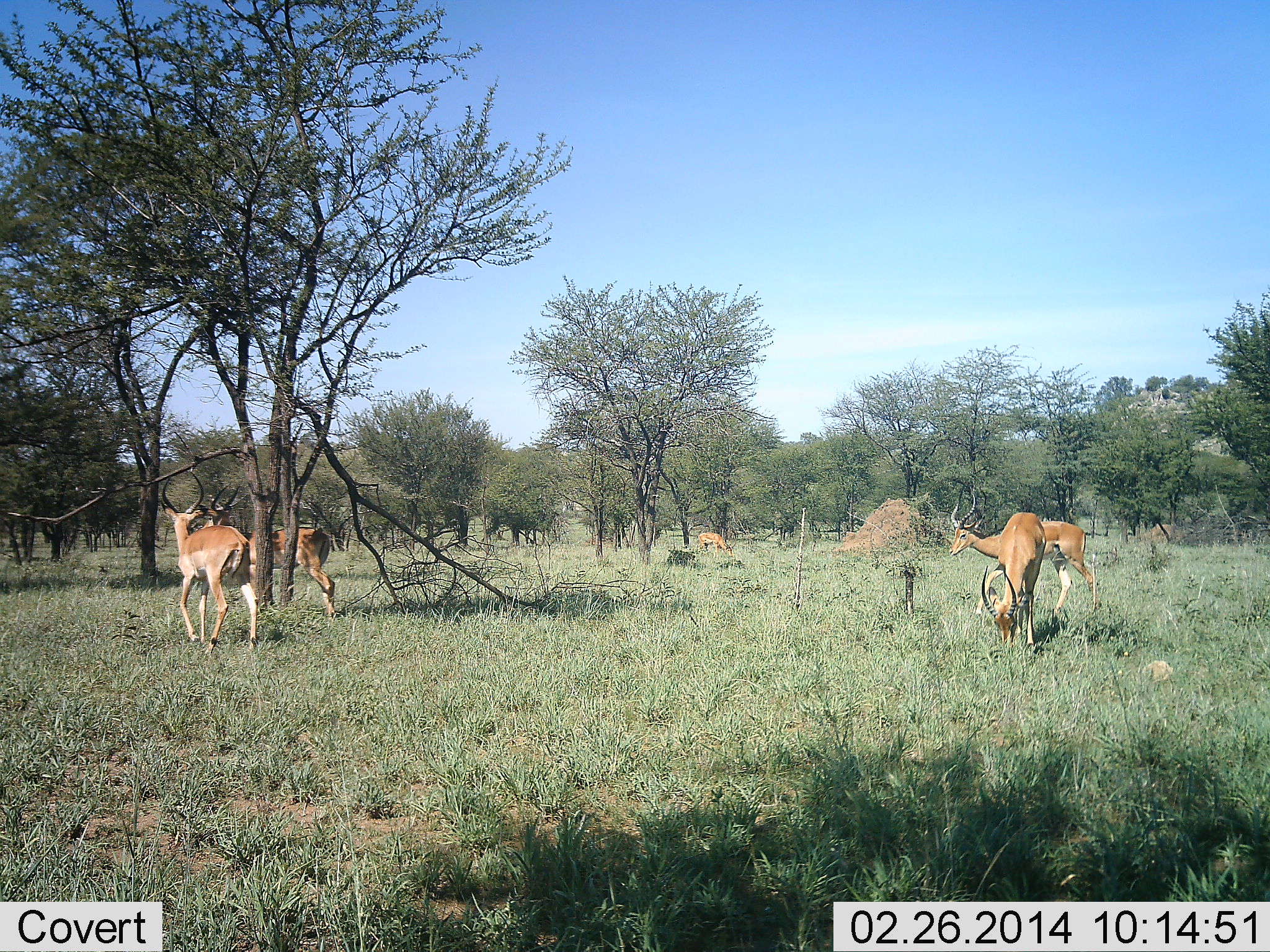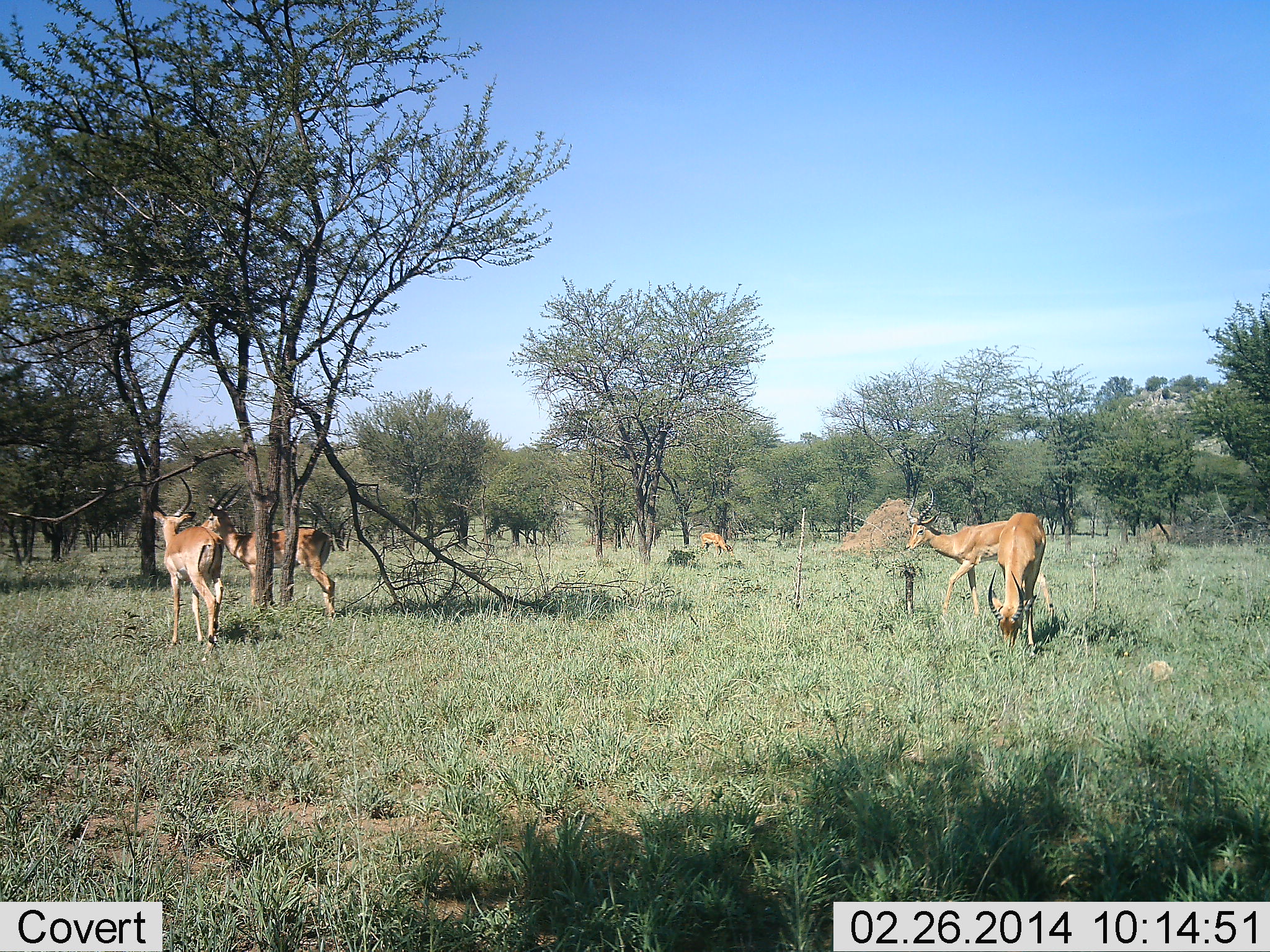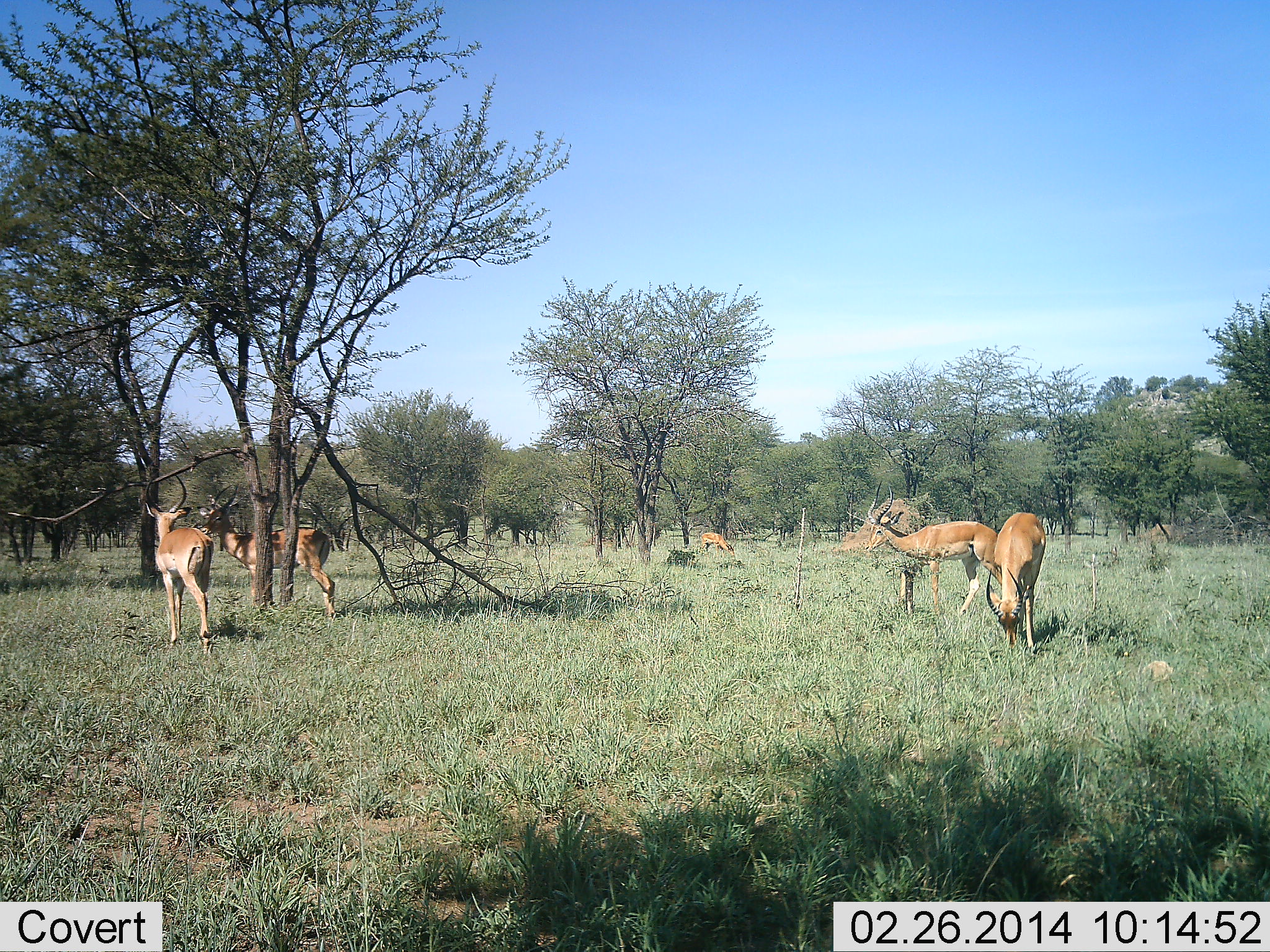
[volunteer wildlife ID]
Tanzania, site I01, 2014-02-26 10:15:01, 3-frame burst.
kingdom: Animalia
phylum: Chordata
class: Mammalia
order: Artiodactyla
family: Bovidae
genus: Aepyceros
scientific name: Aepyceros melampus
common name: impala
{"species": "impala (Aepyceros melampus)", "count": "5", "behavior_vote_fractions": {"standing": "76%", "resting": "3%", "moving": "62%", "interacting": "3%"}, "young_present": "0%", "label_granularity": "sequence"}